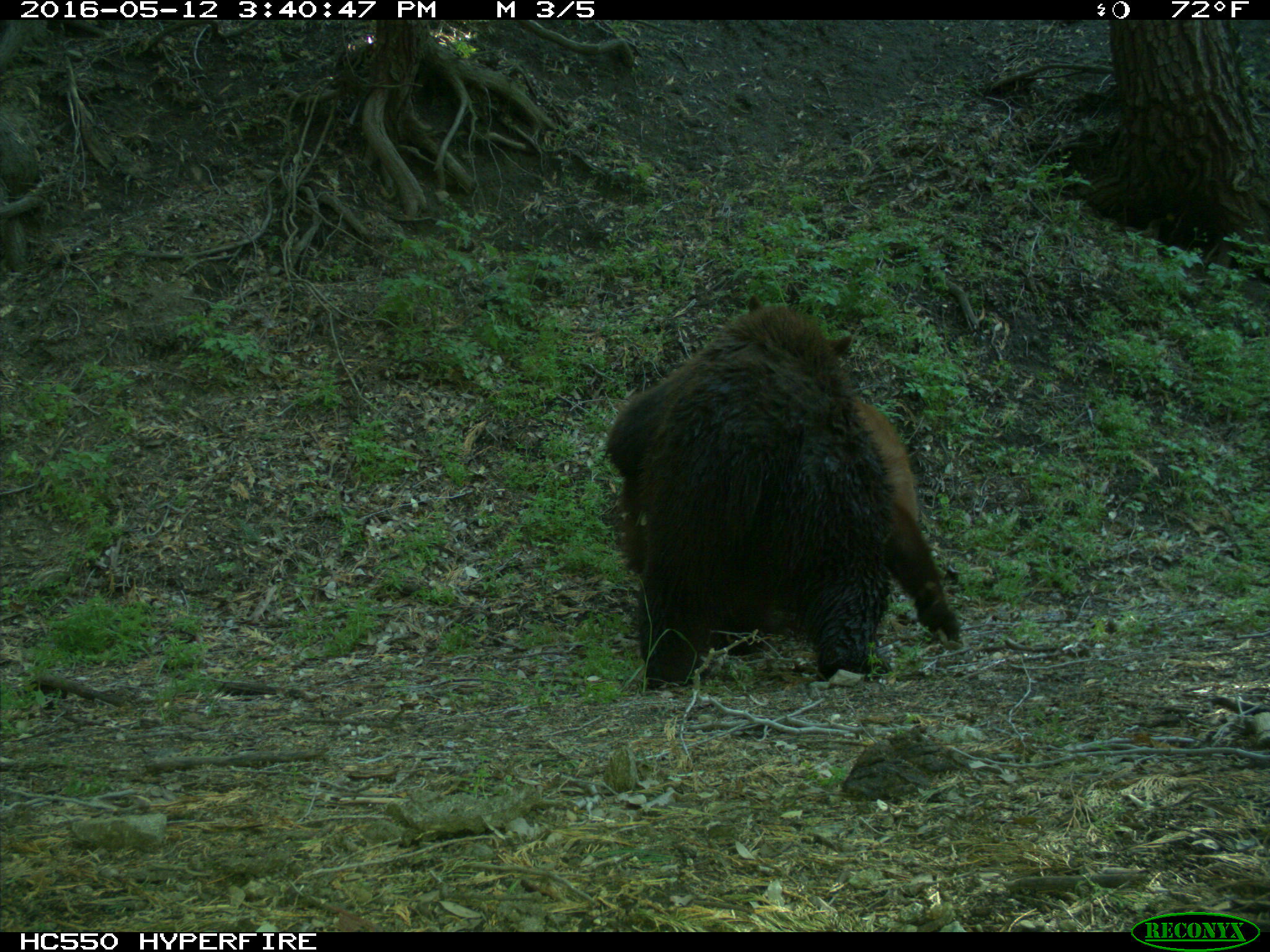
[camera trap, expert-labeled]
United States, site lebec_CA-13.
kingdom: Animalia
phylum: Chordata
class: Mammalia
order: Carnivora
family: Ursidae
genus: Ursus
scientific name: Ursus americanus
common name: american black bear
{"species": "Ursus americanus (american black bear)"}